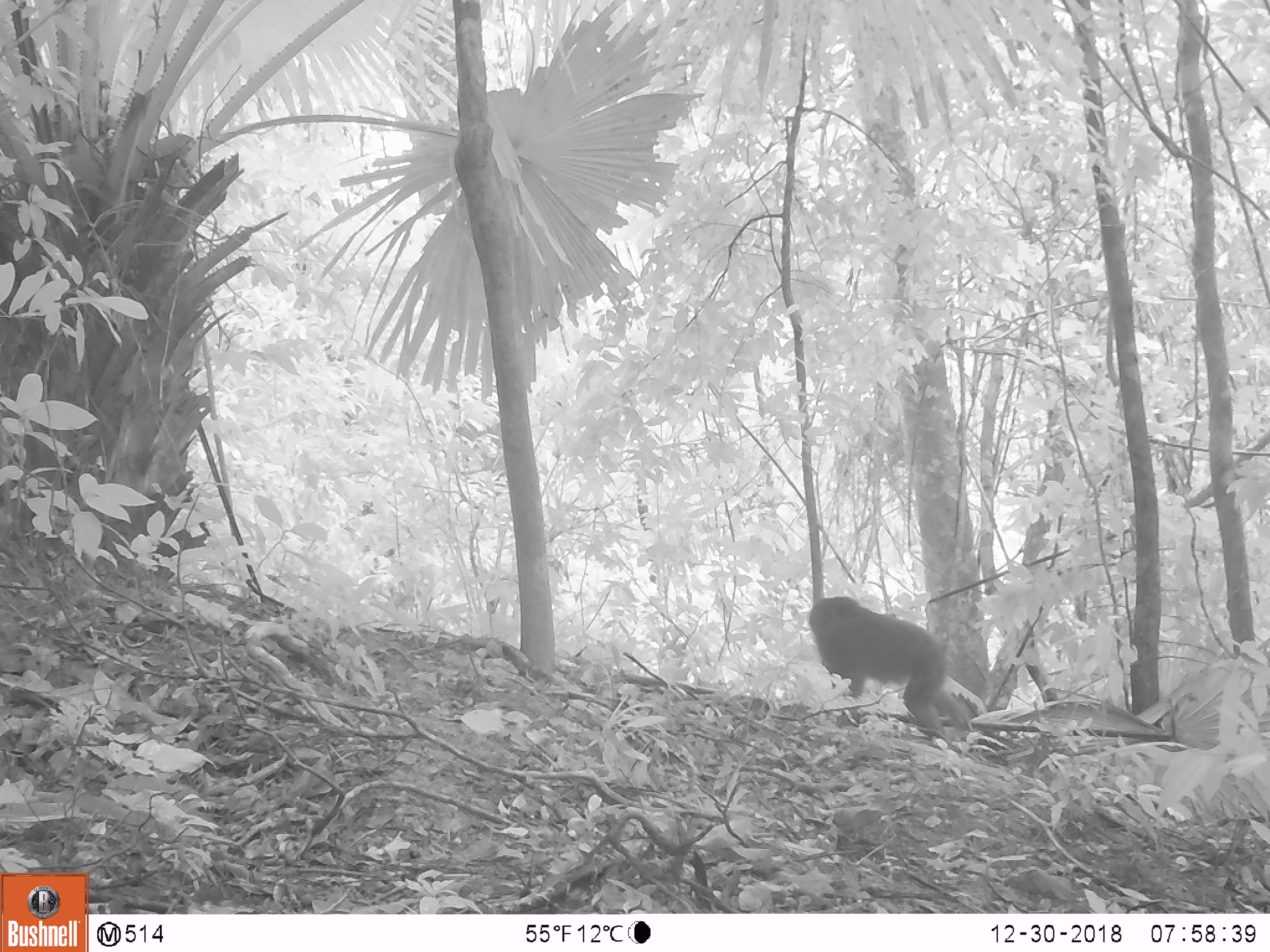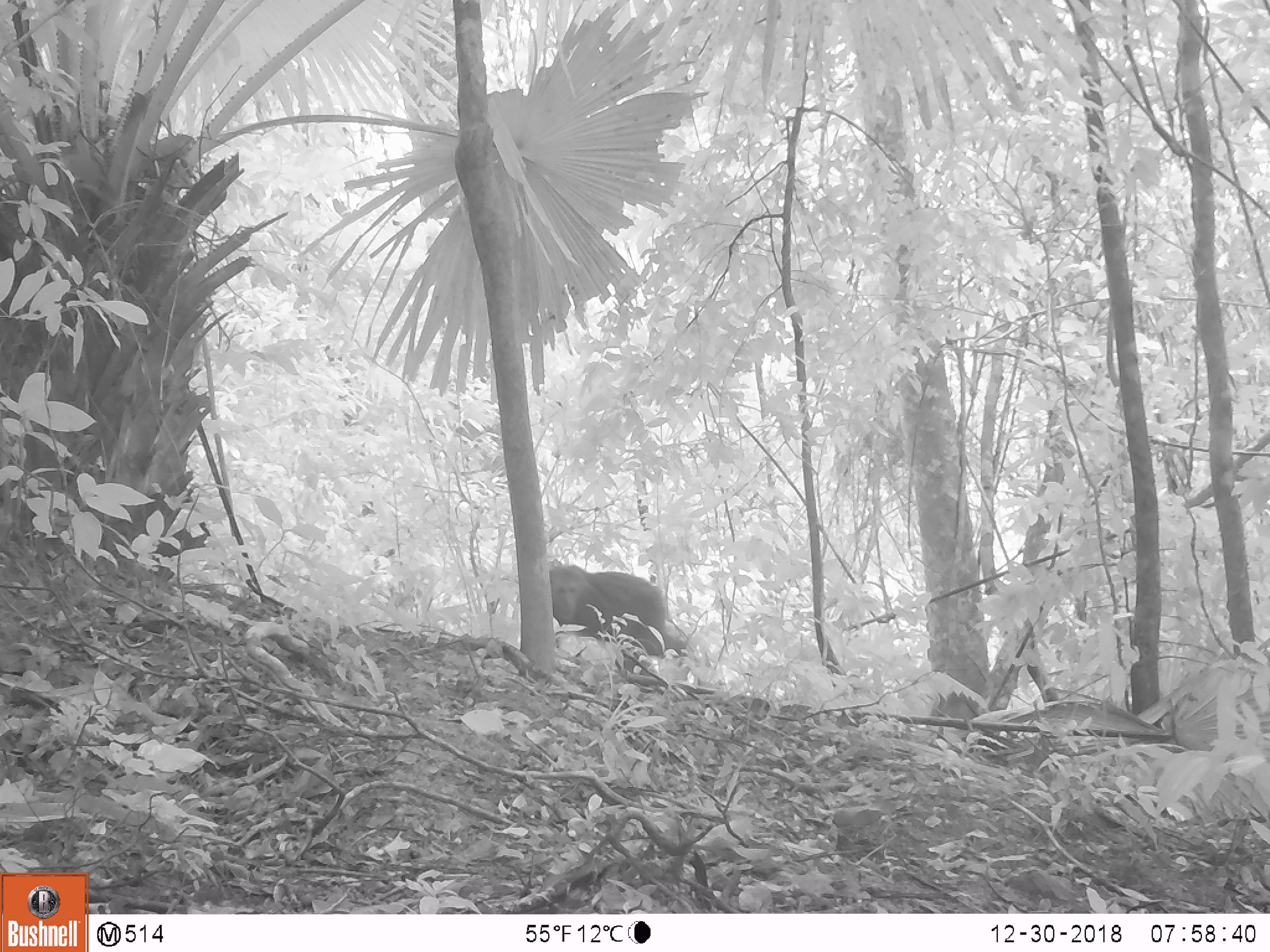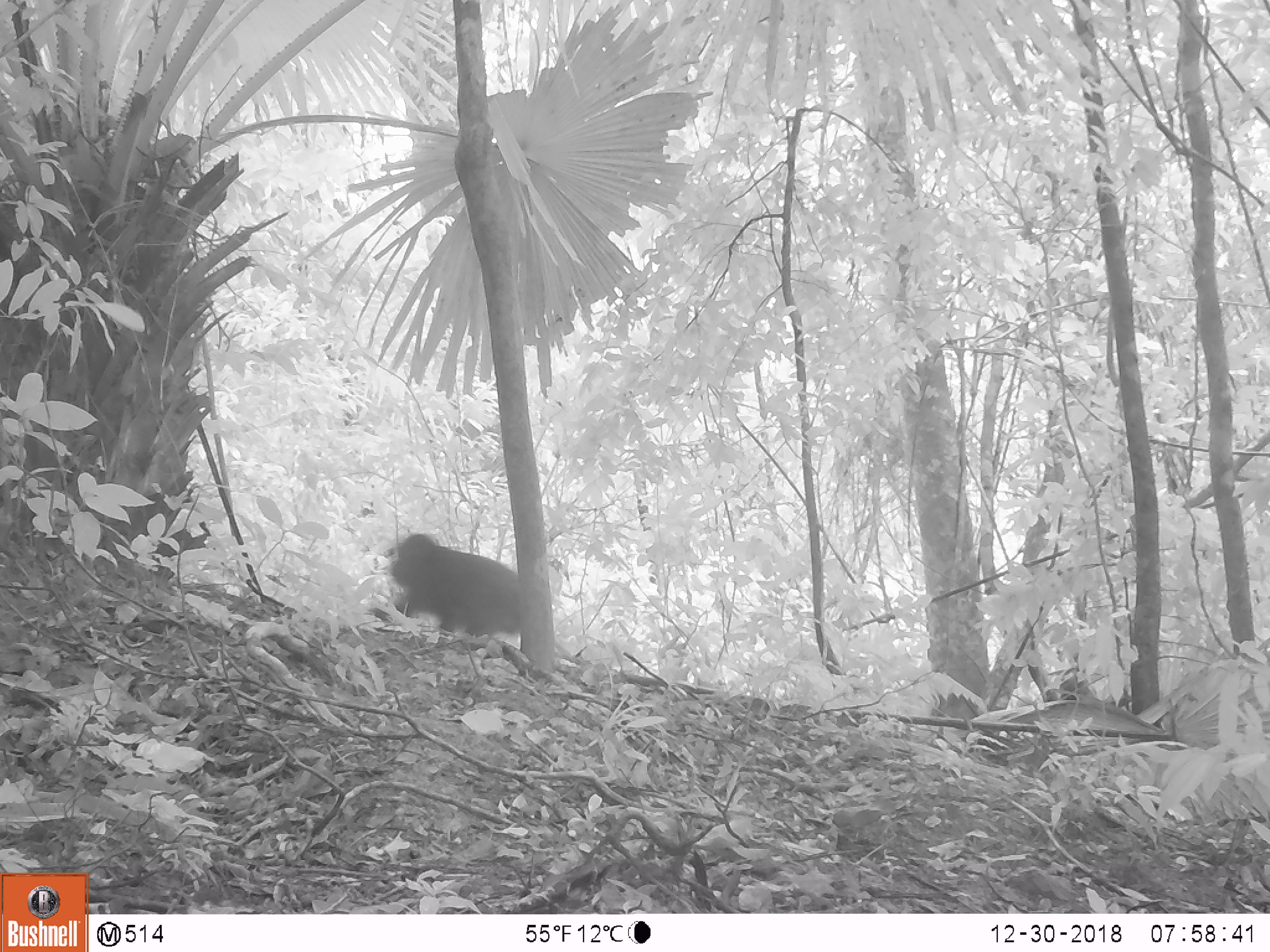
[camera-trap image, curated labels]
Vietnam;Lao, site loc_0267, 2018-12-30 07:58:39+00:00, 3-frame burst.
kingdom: Animalia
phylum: Chordata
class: Mammalia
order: Primates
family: Cercopithecidae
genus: Macaca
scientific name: Macaca arctoides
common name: stump-tailed macaque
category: stump tailed macaque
Stump tailed macaque (stump-tailed macaque) (Macaca arctoides). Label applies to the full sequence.